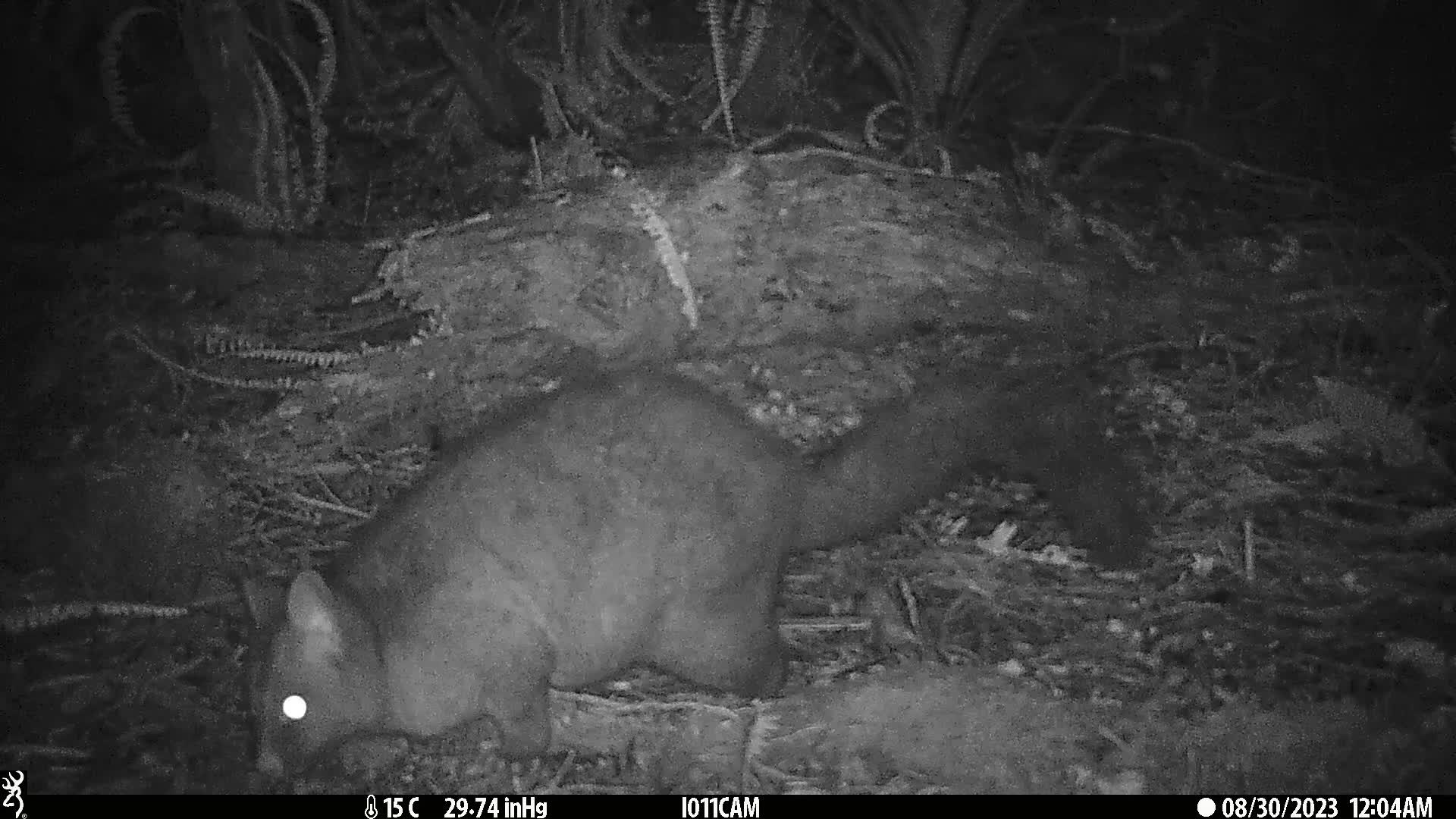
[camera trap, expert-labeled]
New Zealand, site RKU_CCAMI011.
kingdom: Animalia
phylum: Chordata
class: Mammalia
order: Diprotodontia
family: Phalangeridae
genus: Trichosurus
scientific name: Trichosurus vulpecula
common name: common brushtail possum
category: possum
Possum (common brushtail possum) (Trichosurus vulpecula).